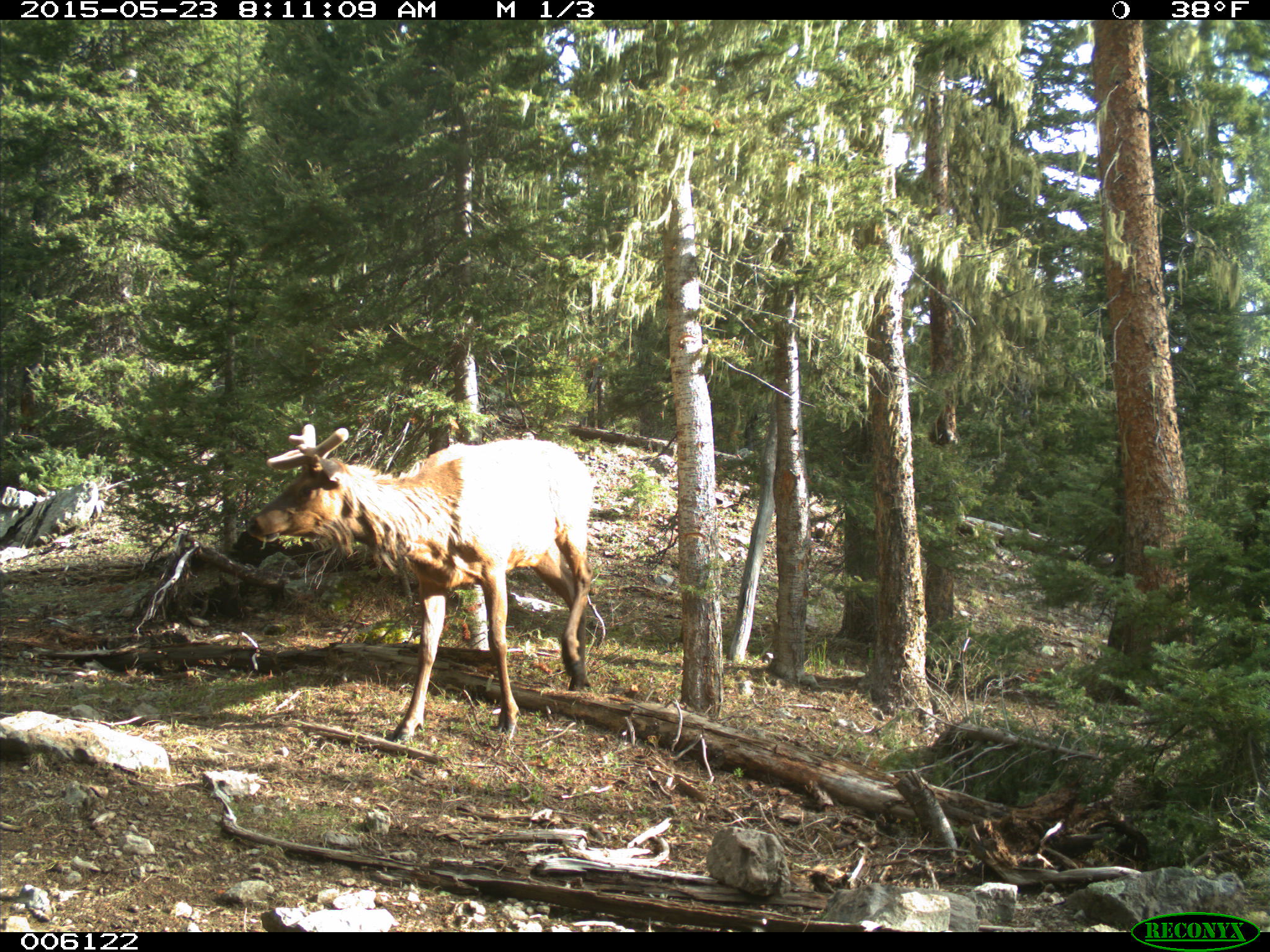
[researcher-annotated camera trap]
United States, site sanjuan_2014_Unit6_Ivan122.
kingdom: Animalia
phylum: Chordata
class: Mammalia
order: Artiodactyla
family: Cervidae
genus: Cervus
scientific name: Cervus elaphus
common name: red deer